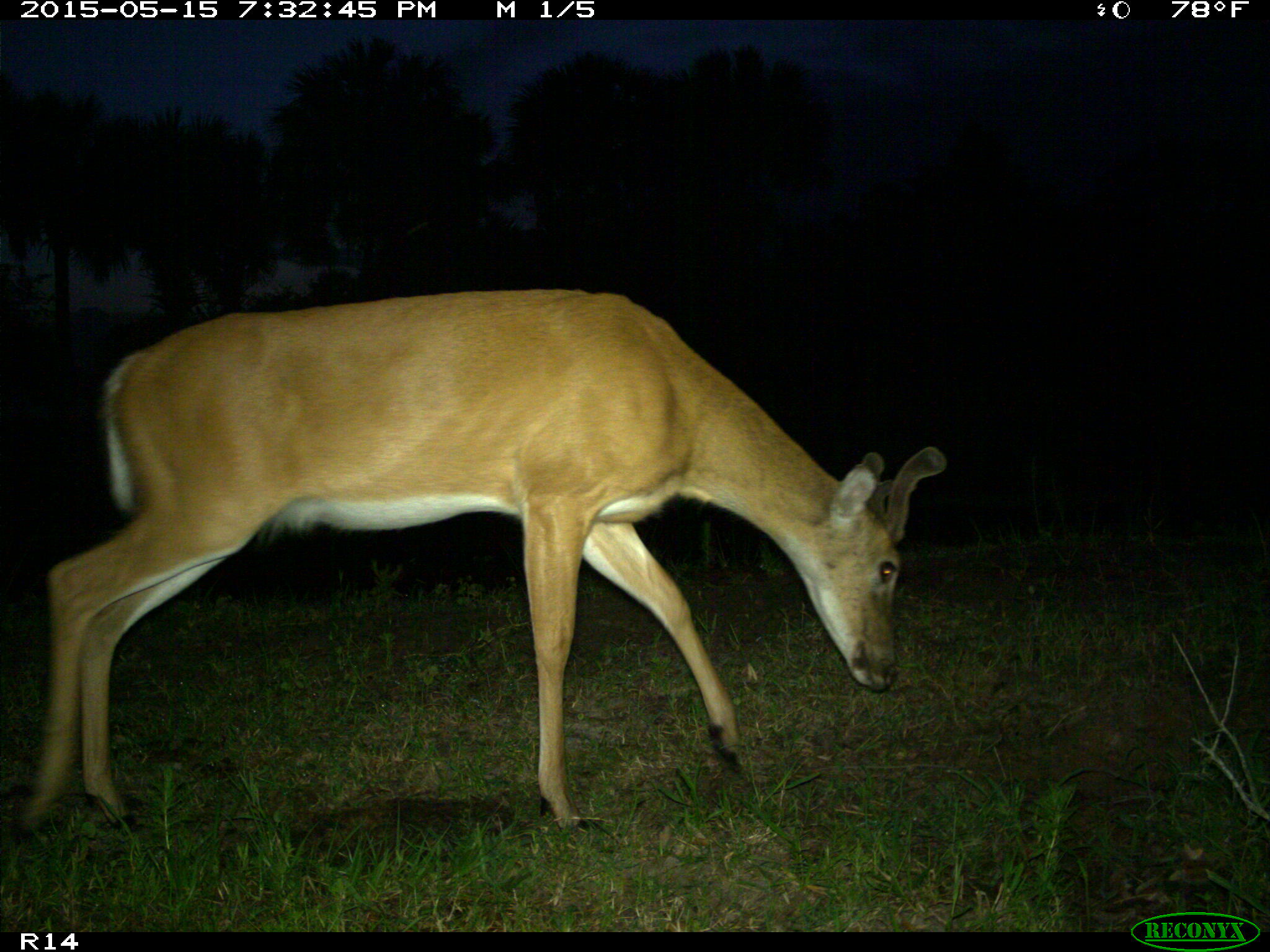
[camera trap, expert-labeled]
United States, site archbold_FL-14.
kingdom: Animalia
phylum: Chordata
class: Mammalia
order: Artiodactyla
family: Cervidae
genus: Odocoileus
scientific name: Odocoileus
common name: deer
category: unidentified deer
Unidentified deer (deer) (Odocoileus).